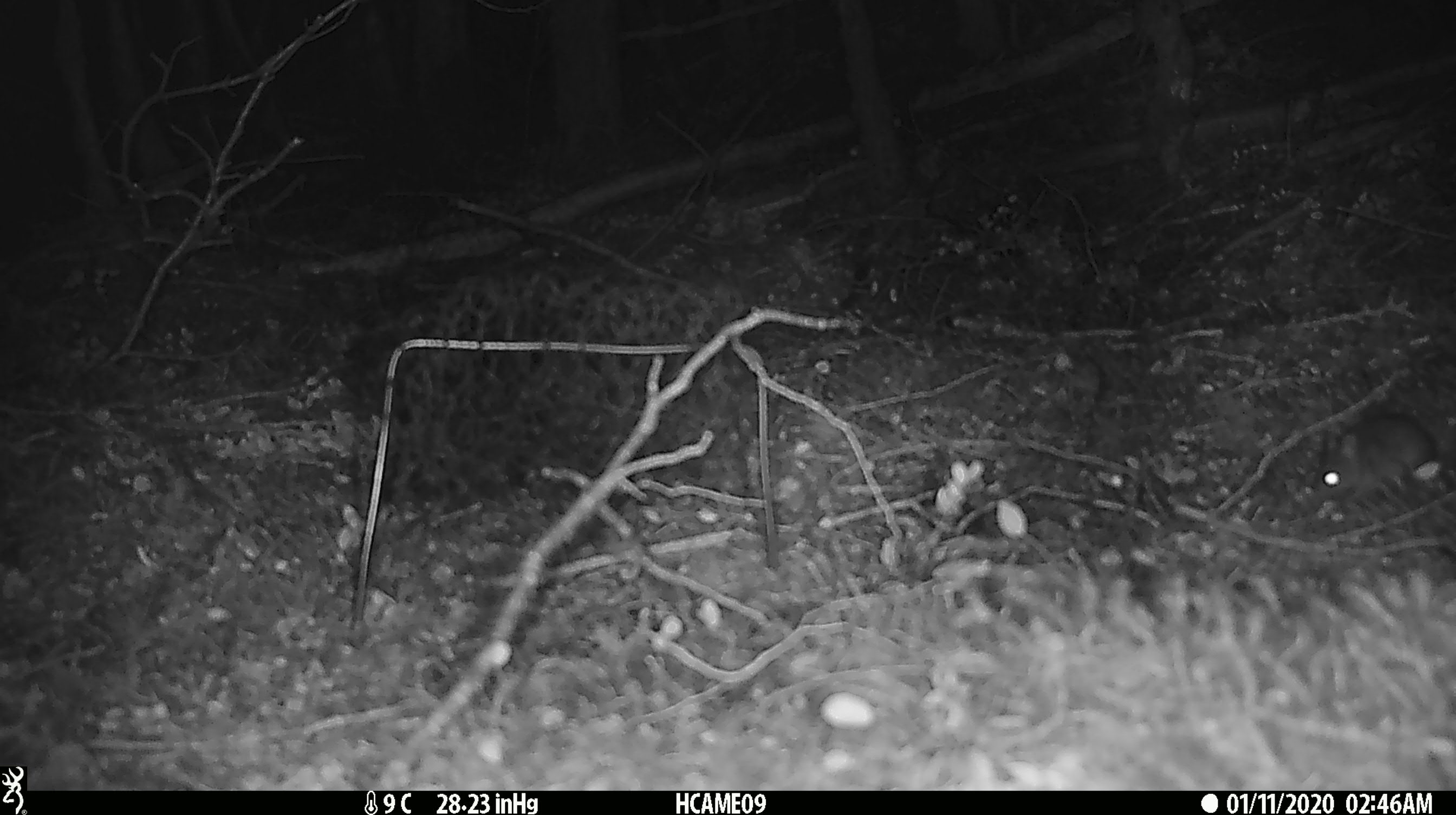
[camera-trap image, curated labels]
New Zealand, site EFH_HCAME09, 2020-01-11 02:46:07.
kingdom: Animalia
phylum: Chordata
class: Mammalia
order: Rodentia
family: Muridae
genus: Mus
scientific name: Mus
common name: mouse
Mouse (Mus).